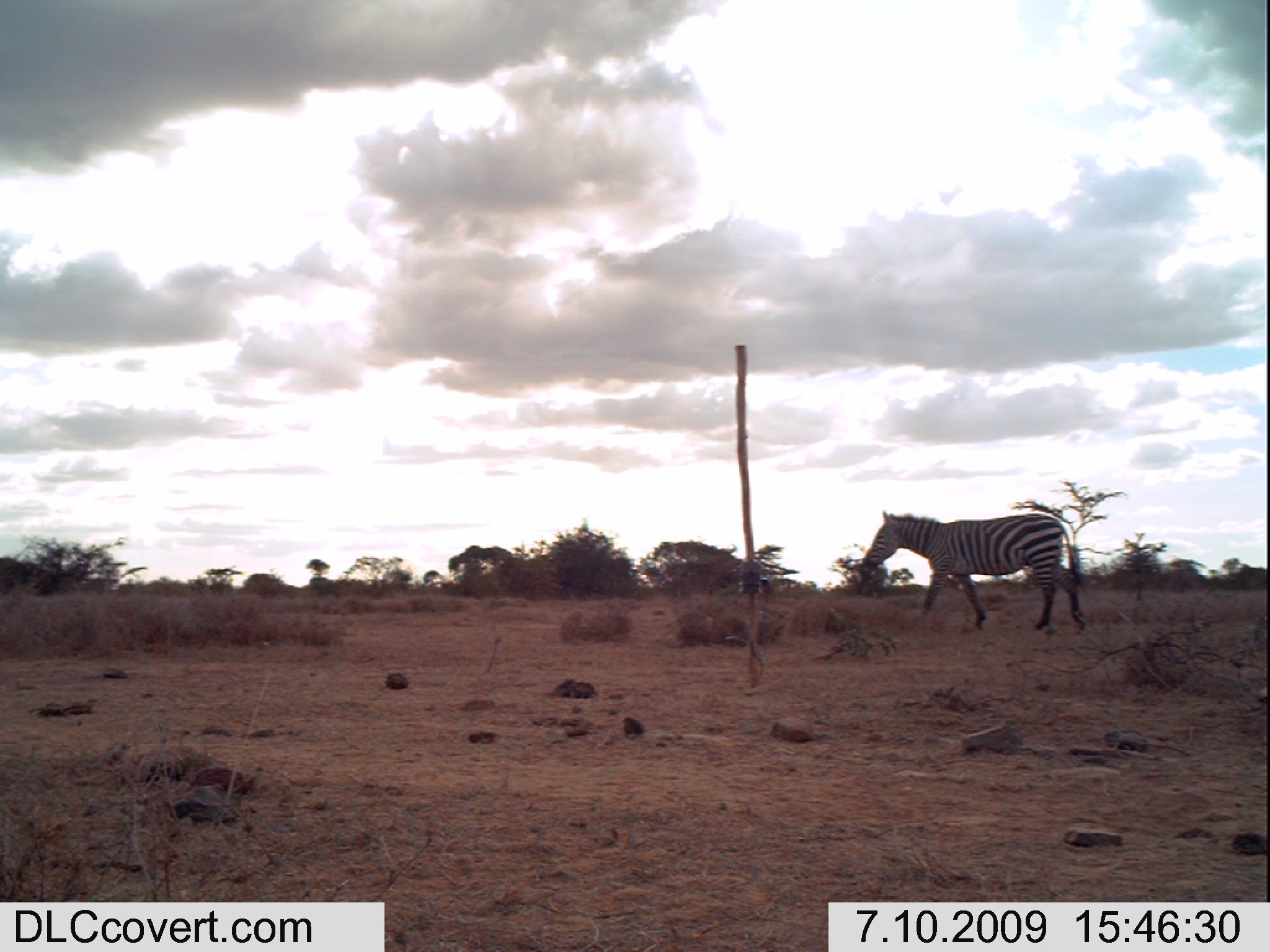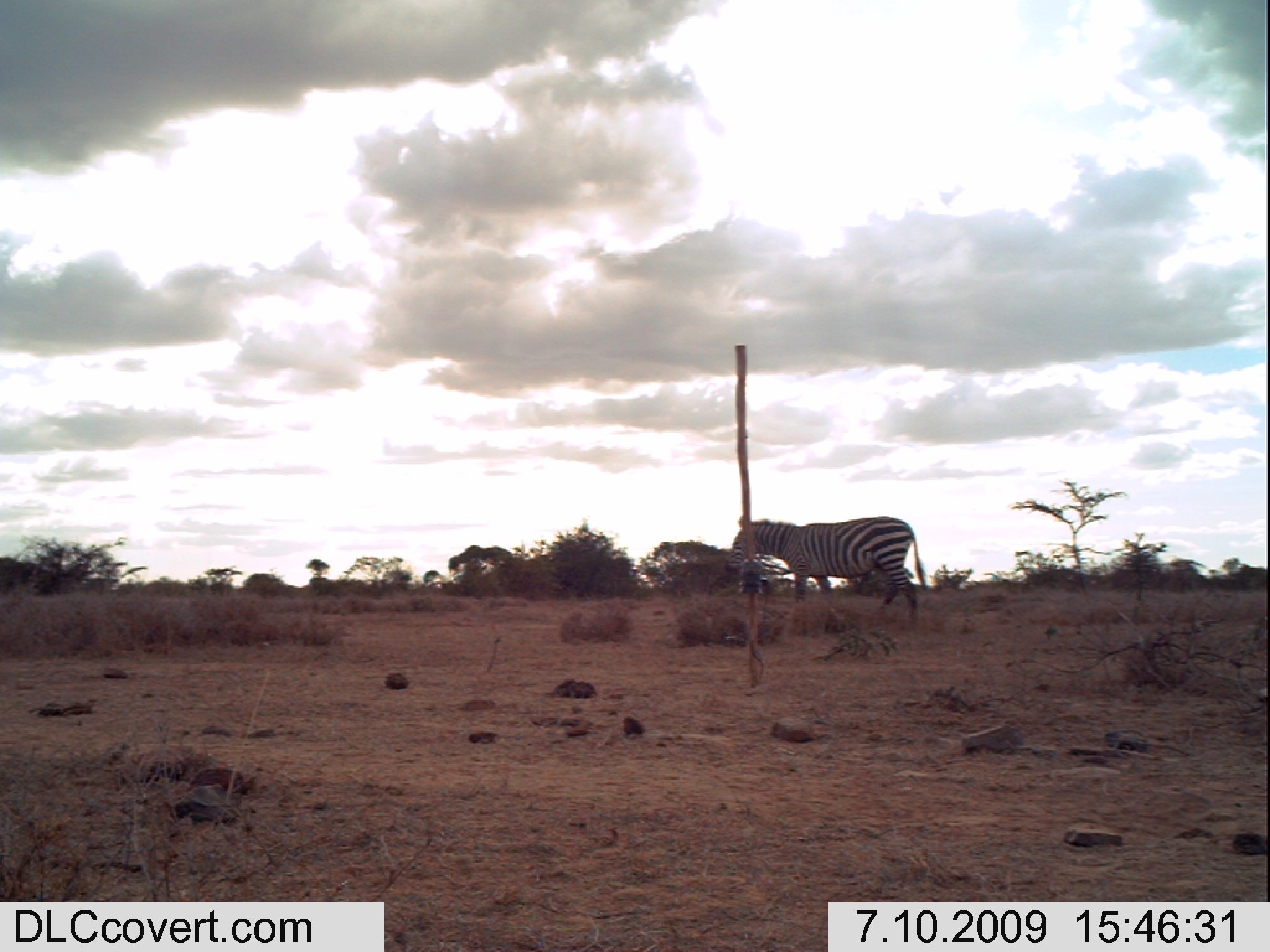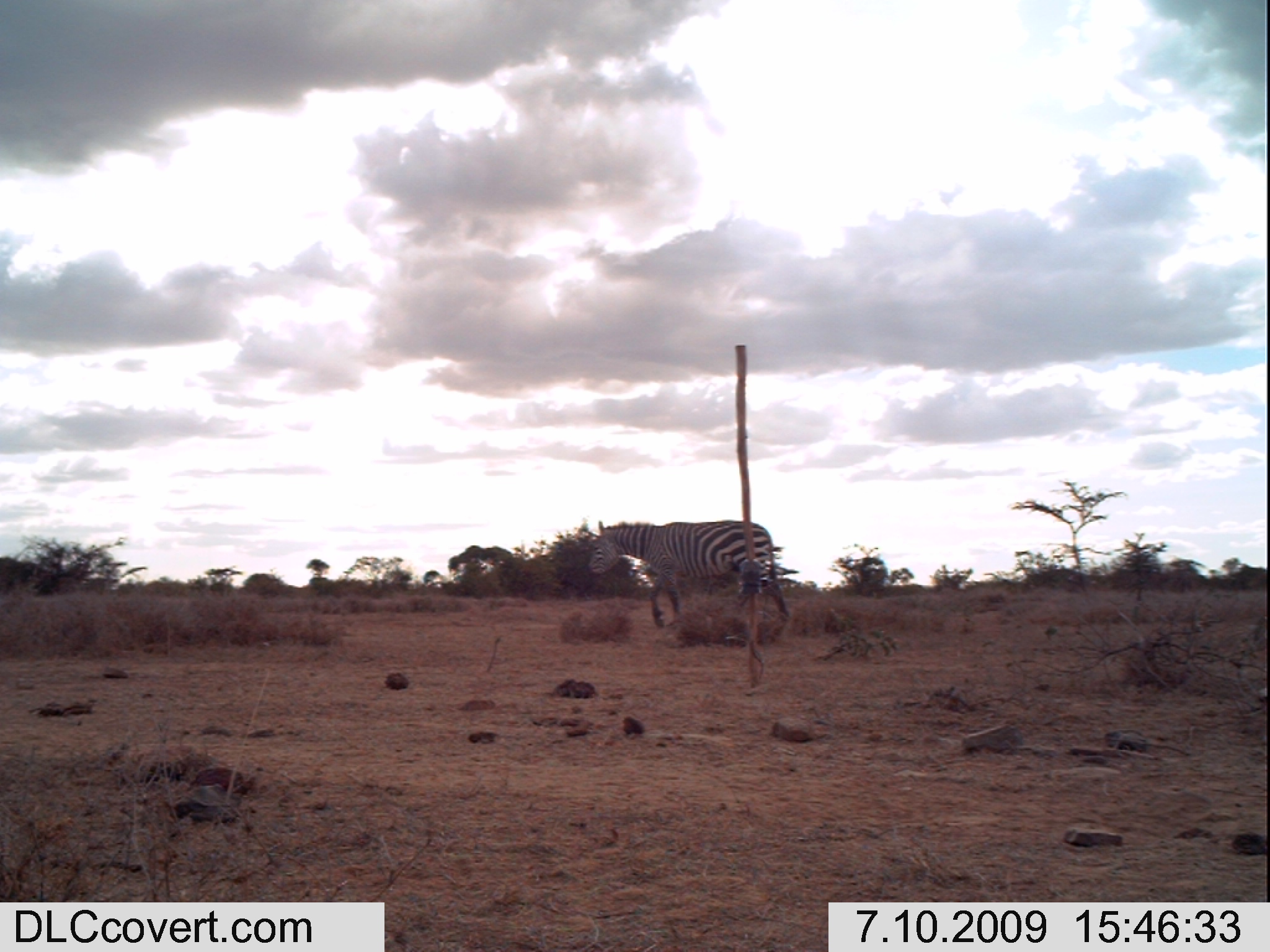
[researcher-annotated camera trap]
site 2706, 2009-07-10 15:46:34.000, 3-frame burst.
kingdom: Animalia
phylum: Chordata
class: Mammalia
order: Perissodactyla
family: Equidae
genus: Equus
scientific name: Equus quagga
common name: plains zebra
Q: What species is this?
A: Equus quagga (plains zebra).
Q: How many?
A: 1.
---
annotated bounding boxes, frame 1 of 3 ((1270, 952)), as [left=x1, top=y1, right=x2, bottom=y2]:
equus quagga: [left=860, top=510, right=1086, bottom=630]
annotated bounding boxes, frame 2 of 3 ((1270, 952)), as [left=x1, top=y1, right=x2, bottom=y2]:
equus quagga: [left=725, top=515, right=926, bottom=620]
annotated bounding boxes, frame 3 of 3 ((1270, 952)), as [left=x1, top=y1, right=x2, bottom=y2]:
equus quagga: [left=585, top=520, right=789, bottom=628]